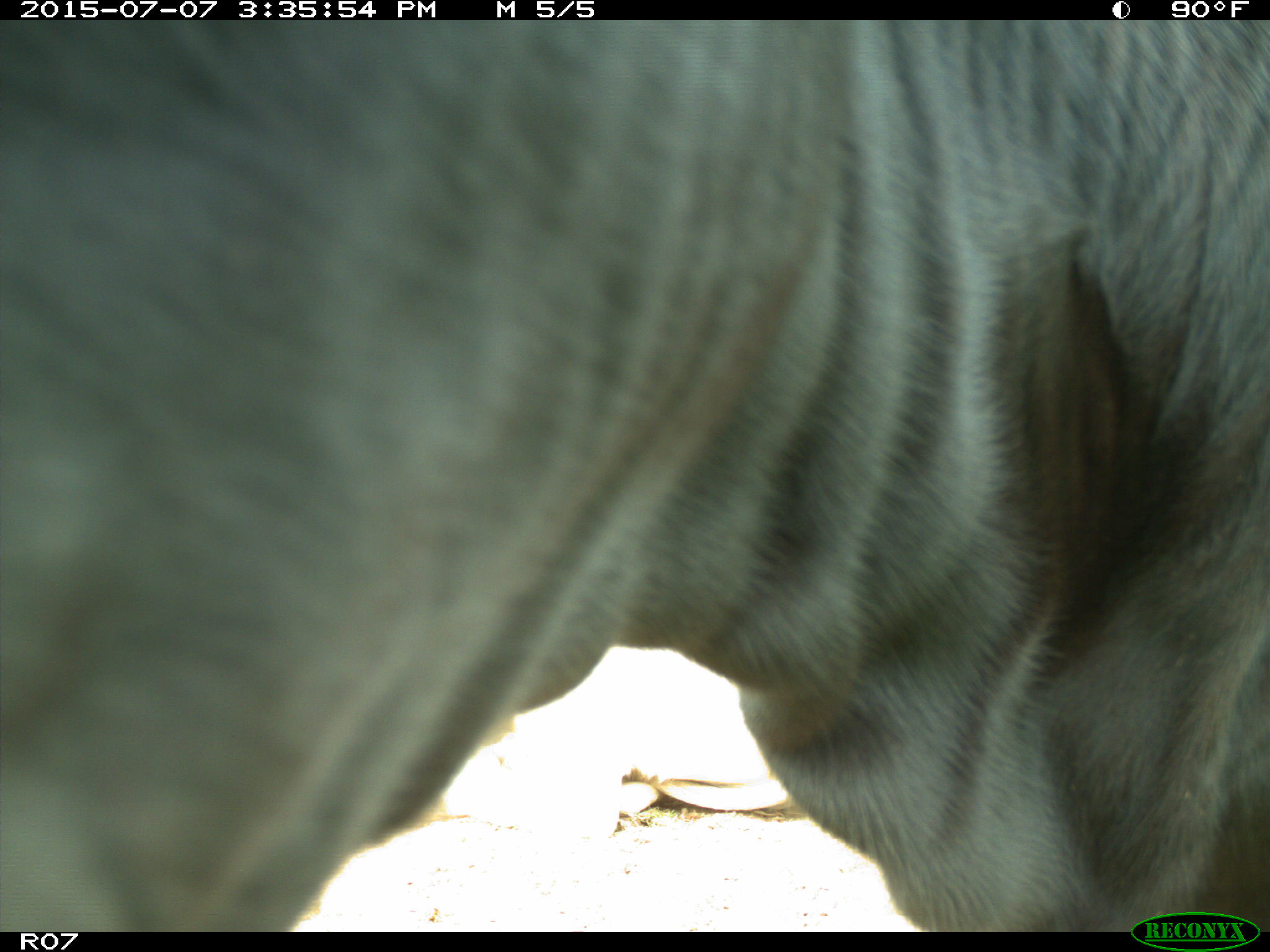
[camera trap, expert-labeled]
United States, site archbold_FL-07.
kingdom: Animalia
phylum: Chordata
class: Mammalia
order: Artiodactyla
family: Bovidae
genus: Bos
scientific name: Bos taurus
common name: domestic cow